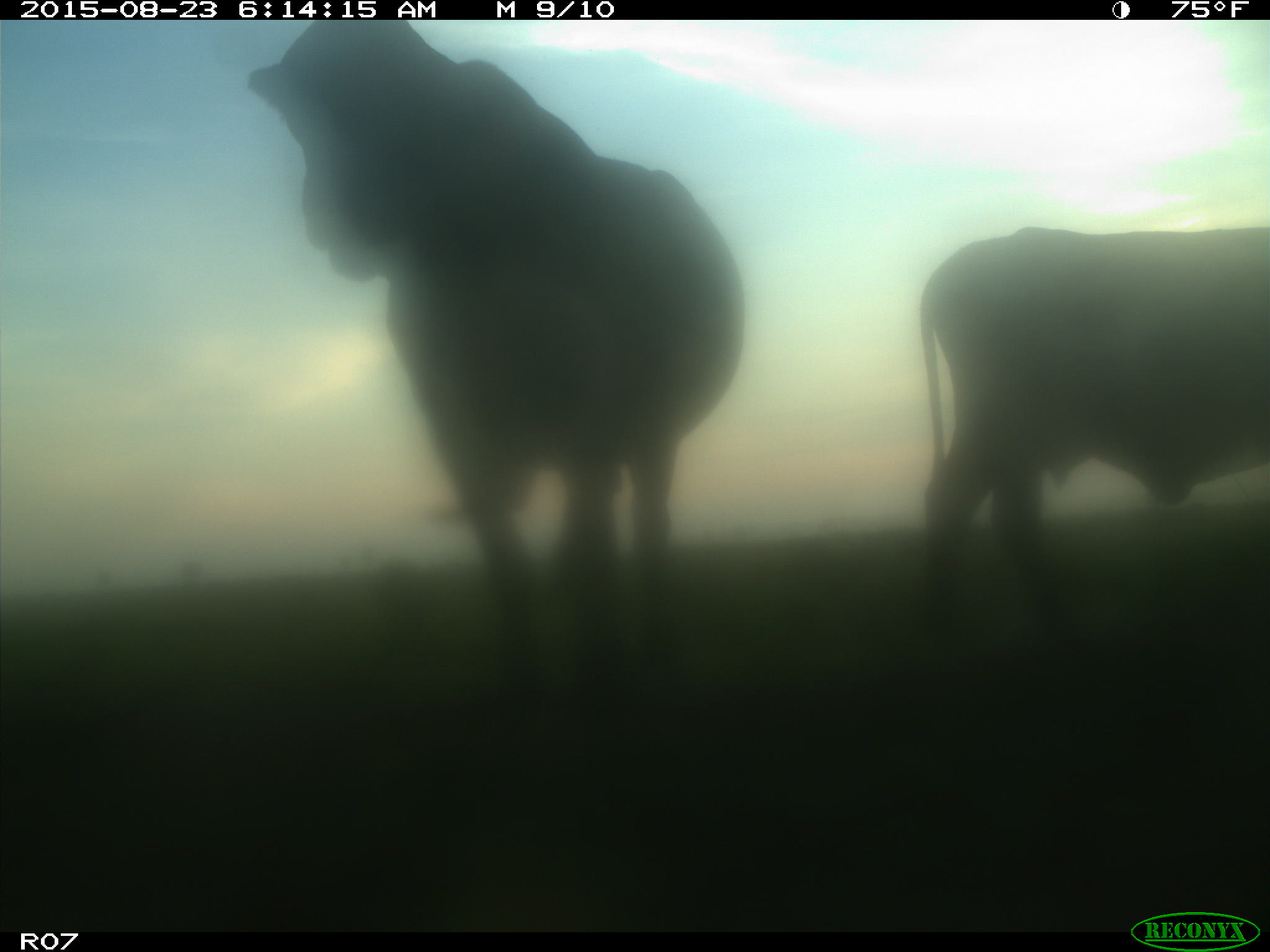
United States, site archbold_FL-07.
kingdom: Animalia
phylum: Chordata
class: Mammalia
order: Artiodactyla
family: Bovidae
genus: Bos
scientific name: Bos taurus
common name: domestic cow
Bos taurus (domestic cow).